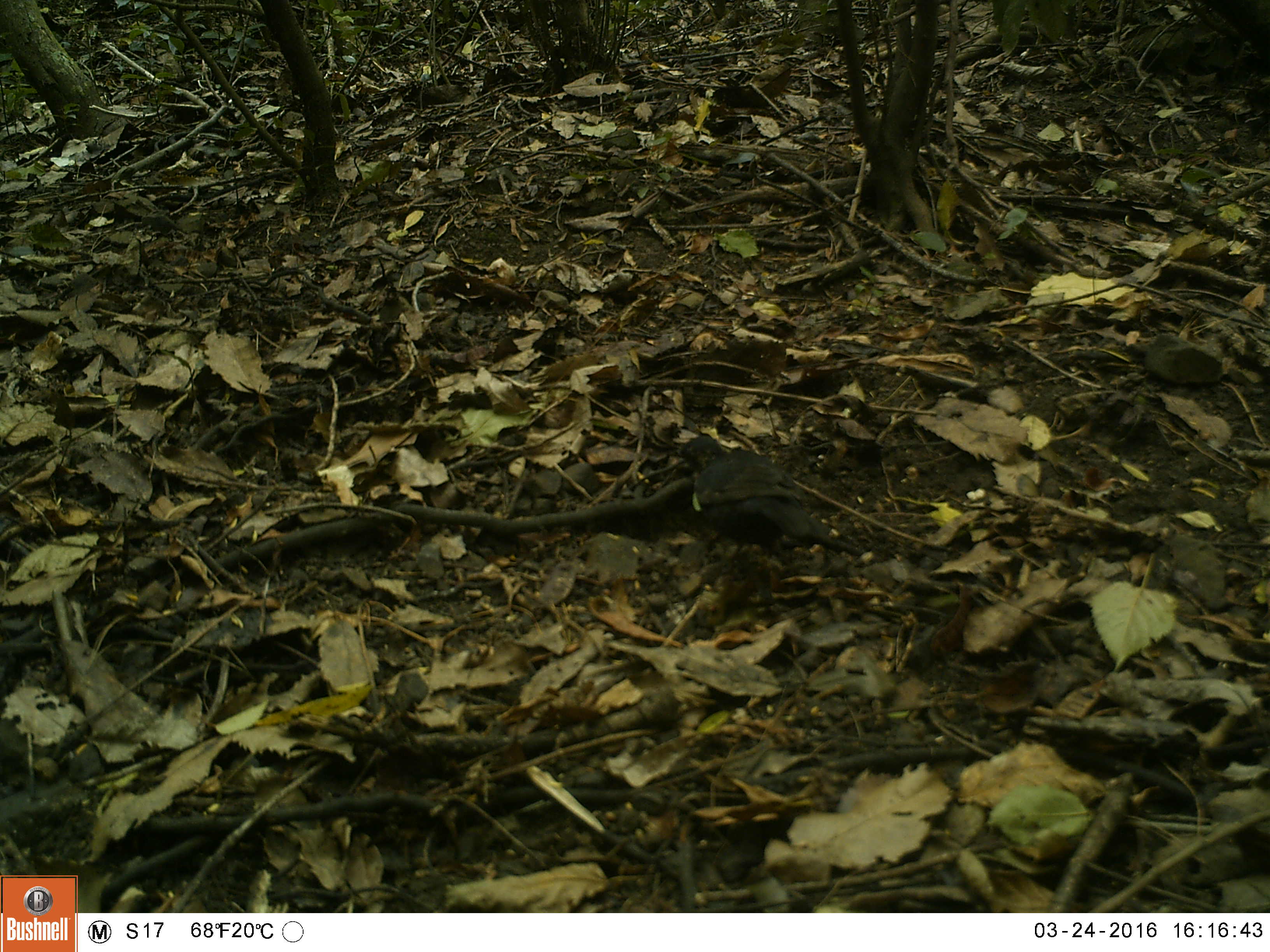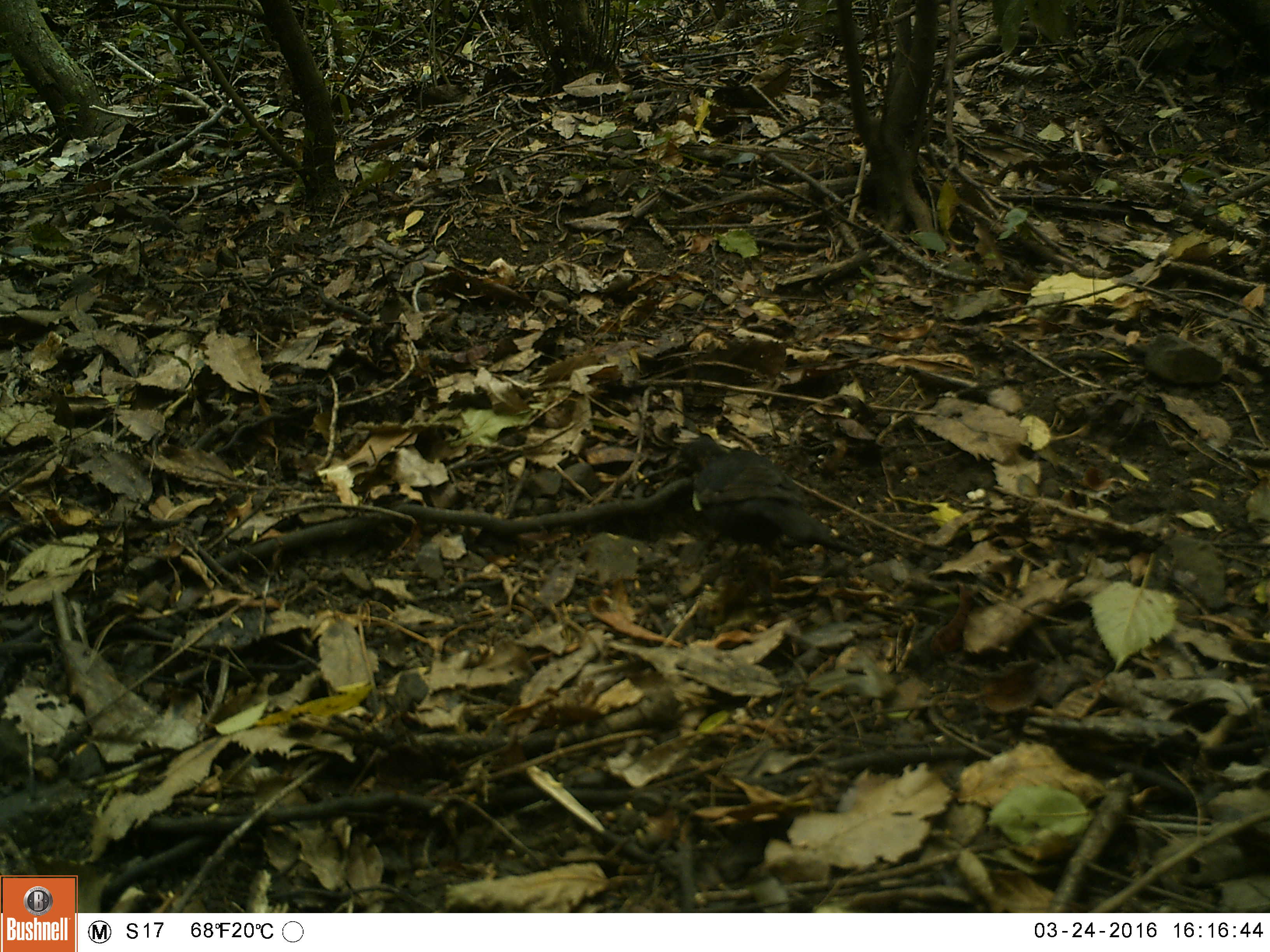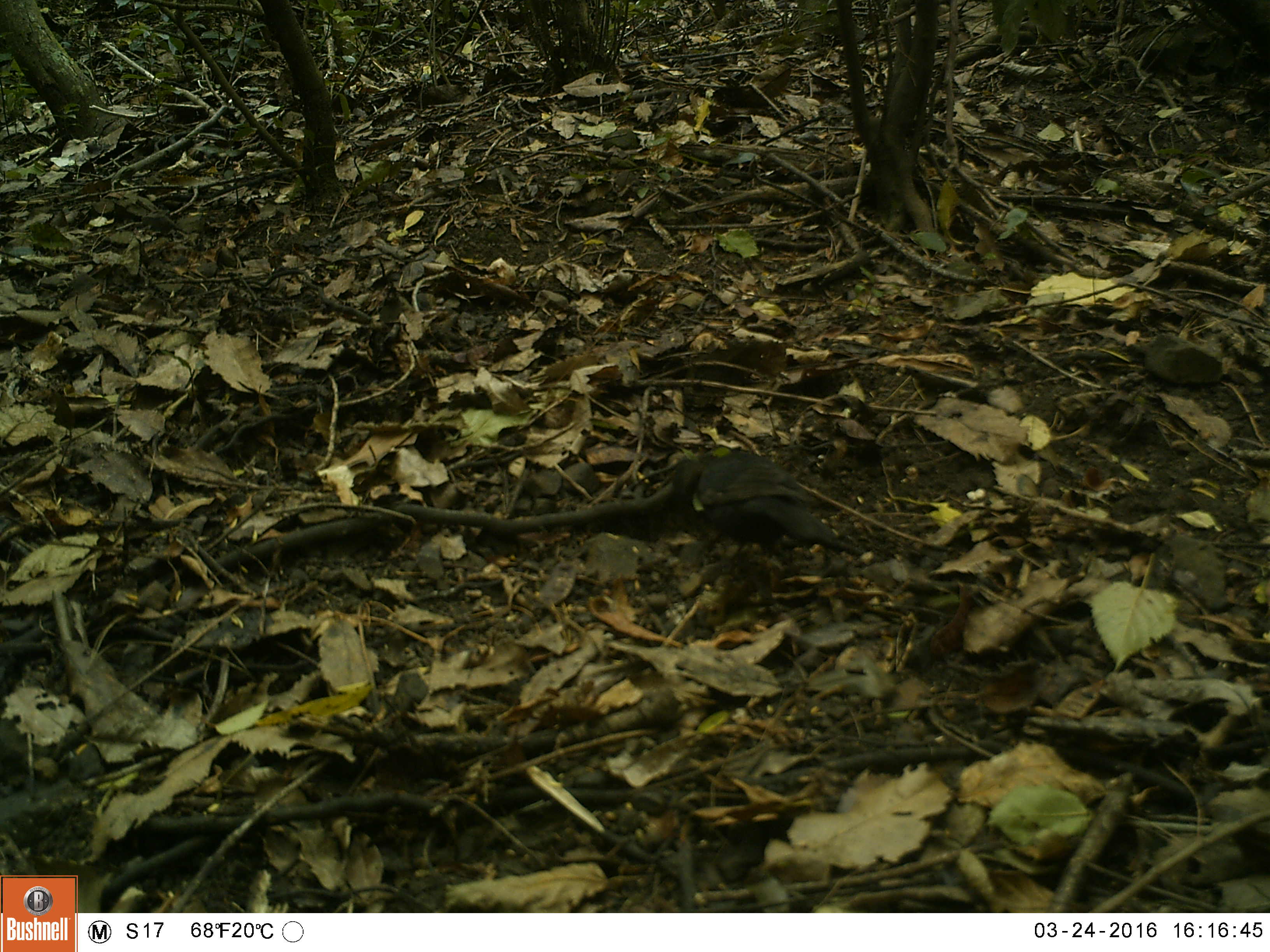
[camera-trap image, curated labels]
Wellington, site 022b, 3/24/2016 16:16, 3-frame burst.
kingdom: Animalia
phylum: Chordata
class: Aves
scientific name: Aves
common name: bird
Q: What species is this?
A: Bird (Aves).